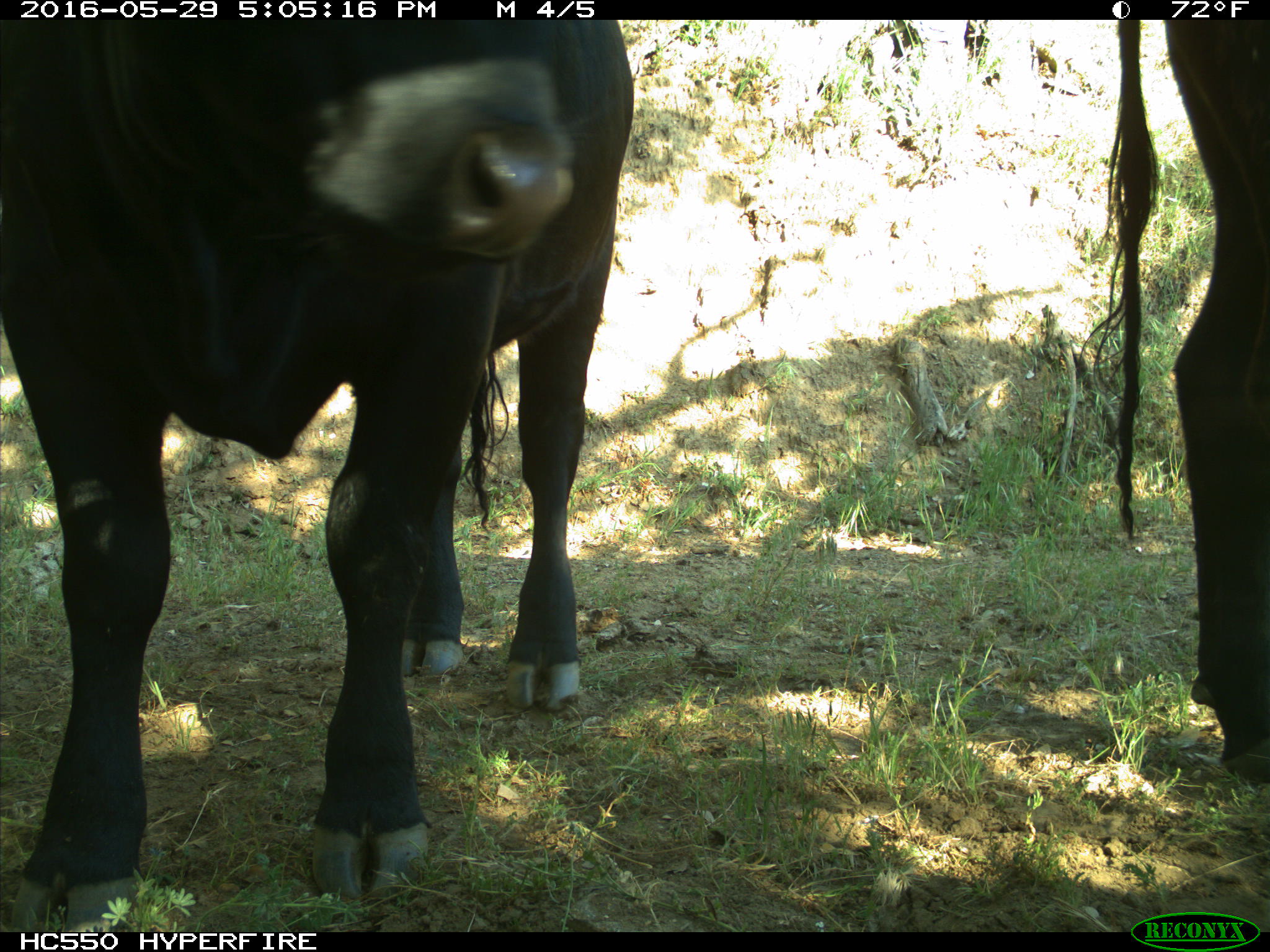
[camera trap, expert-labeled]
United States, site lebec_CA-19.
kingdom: Animalia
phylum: Chordata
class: Mammalia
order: Artiodactyla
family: Bovidae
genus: Bos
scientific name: Bos taurus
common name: domestic cow